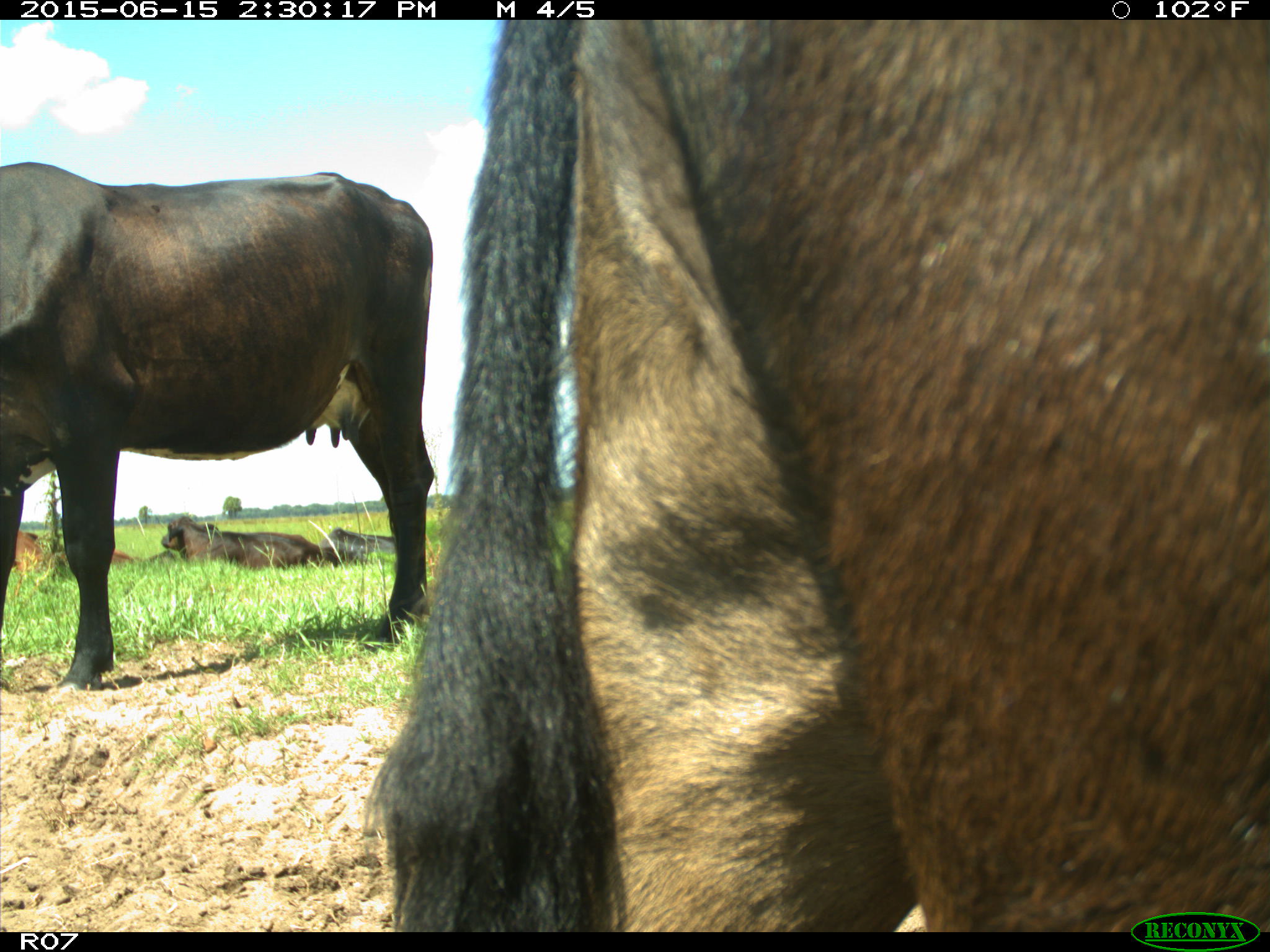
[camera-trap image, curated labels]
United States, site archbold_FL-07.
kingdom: Animalia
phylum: Chordata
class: Mammalia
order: Artiodactyla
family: Bovidae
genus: Bos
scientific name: Bos taurus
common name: domestic cow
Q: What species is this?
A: Bos taurus (domestic cow).